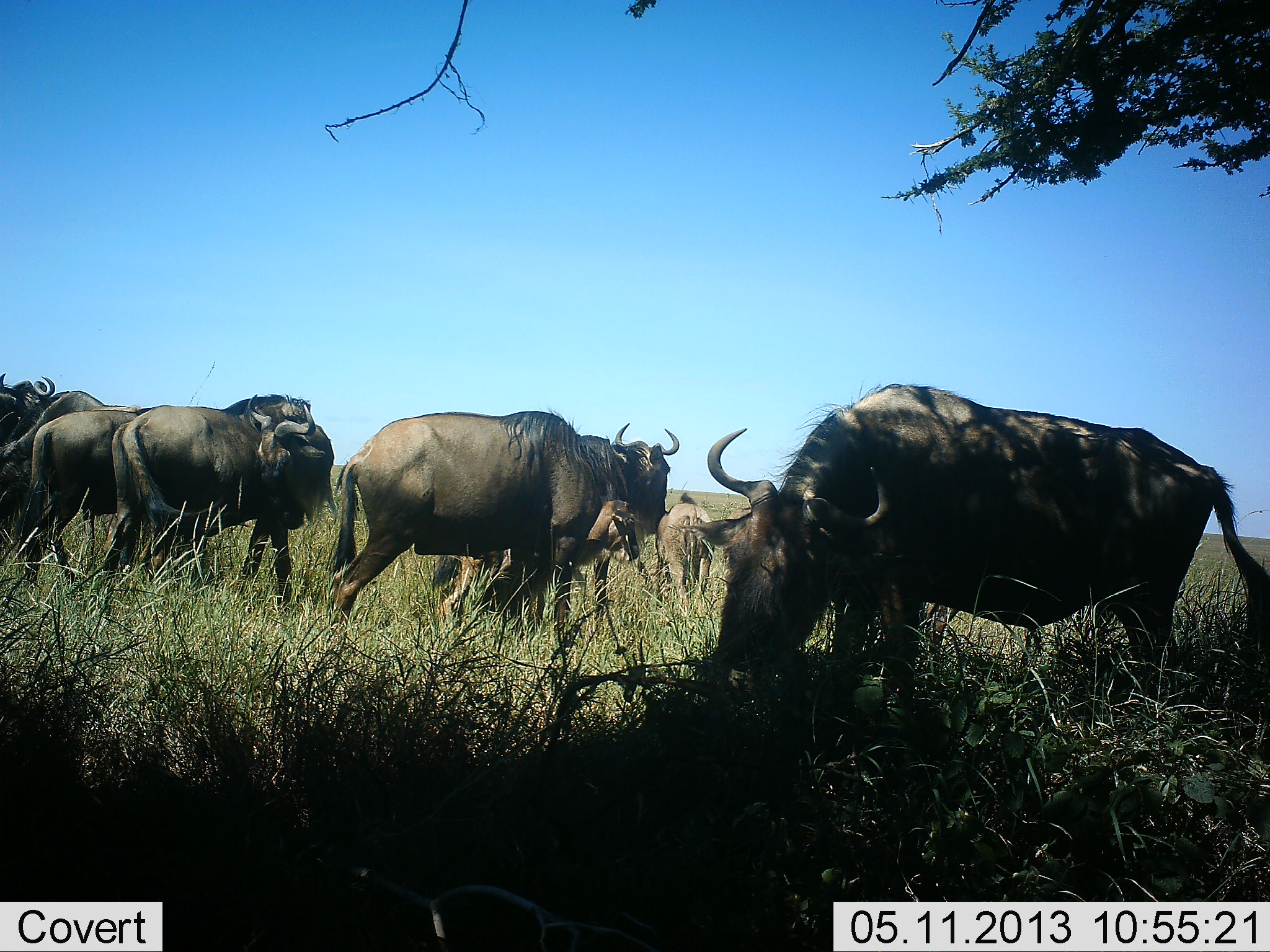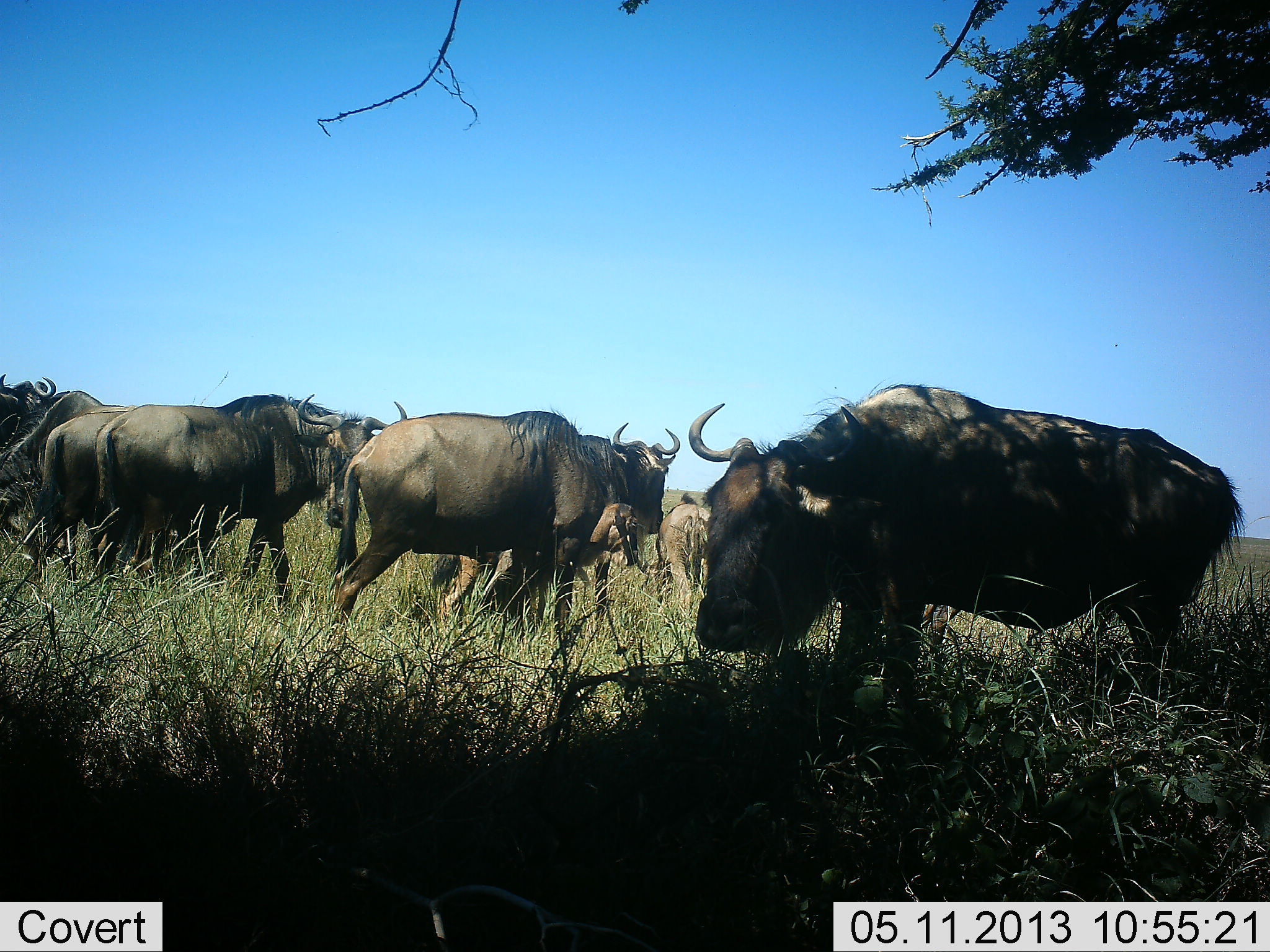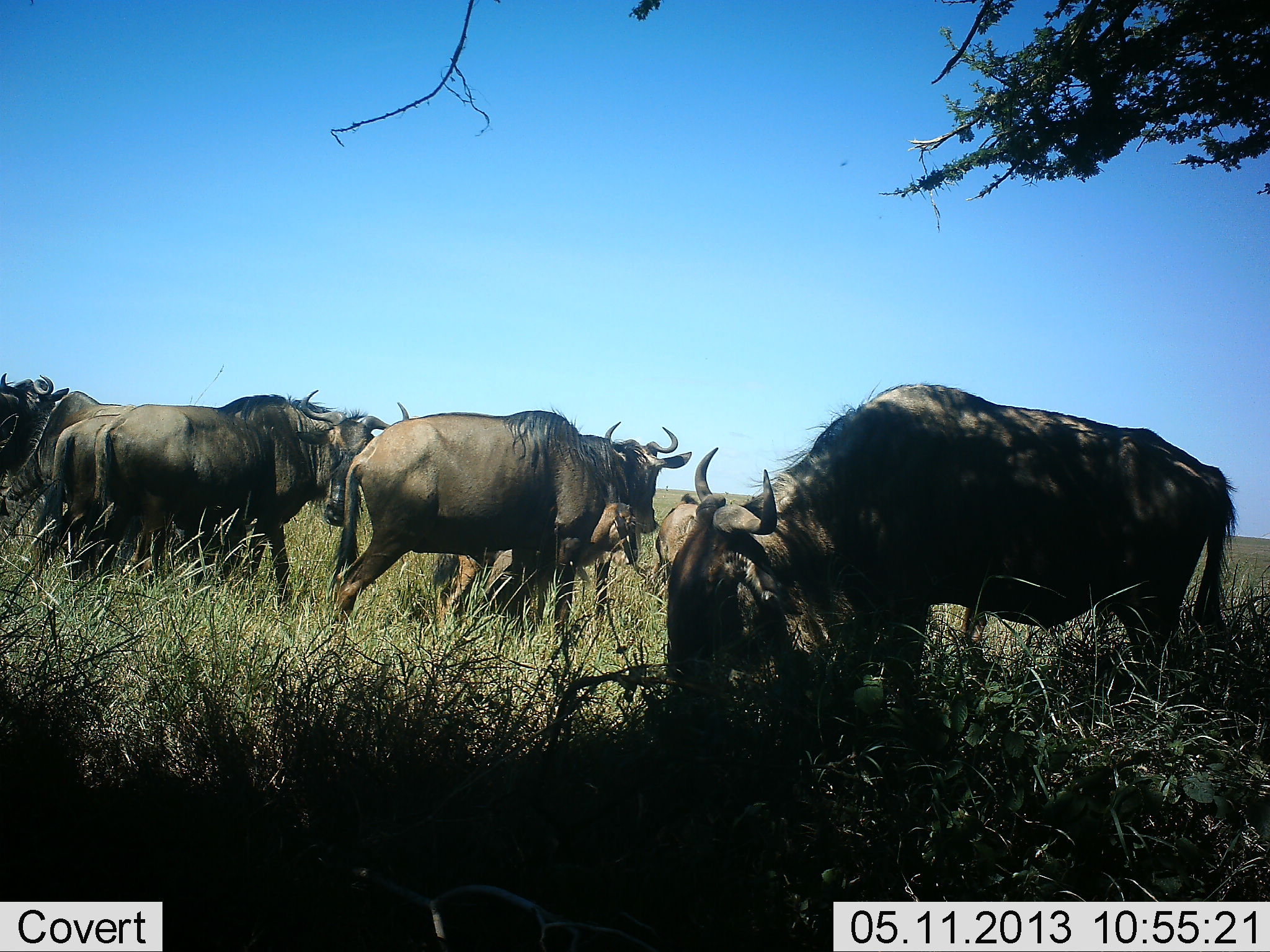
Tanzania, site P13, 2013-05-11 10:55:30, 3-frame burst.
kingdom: Animalia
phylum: Chordata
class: Mammalia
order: Artiodactyla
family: Bovidae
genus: Connochaetes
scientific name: Connochaetes taurinus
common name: blue wildebeest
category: wildebeest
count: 8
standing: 76%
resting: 8%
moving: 20%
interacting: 8%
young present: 28%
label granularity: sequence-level